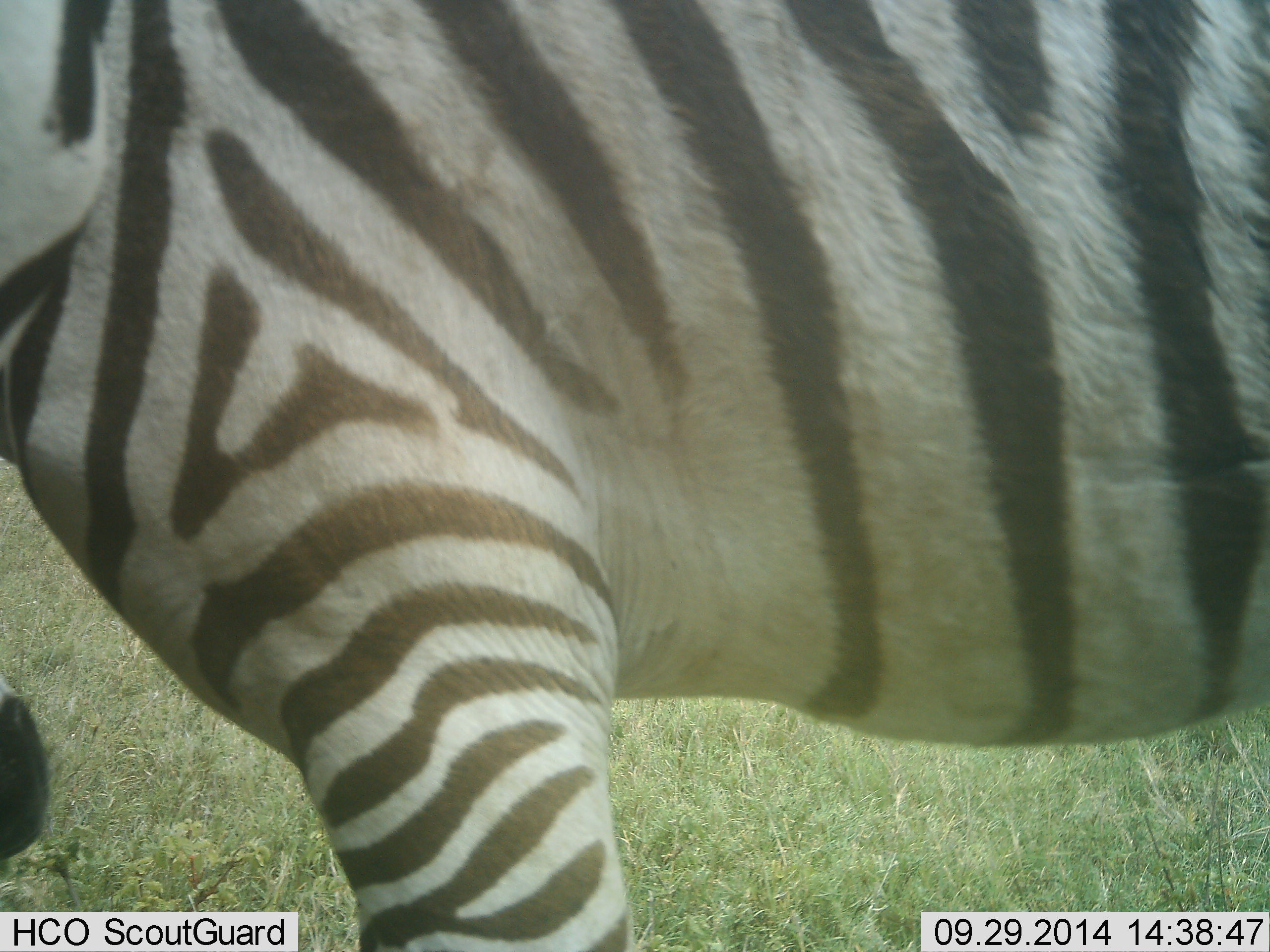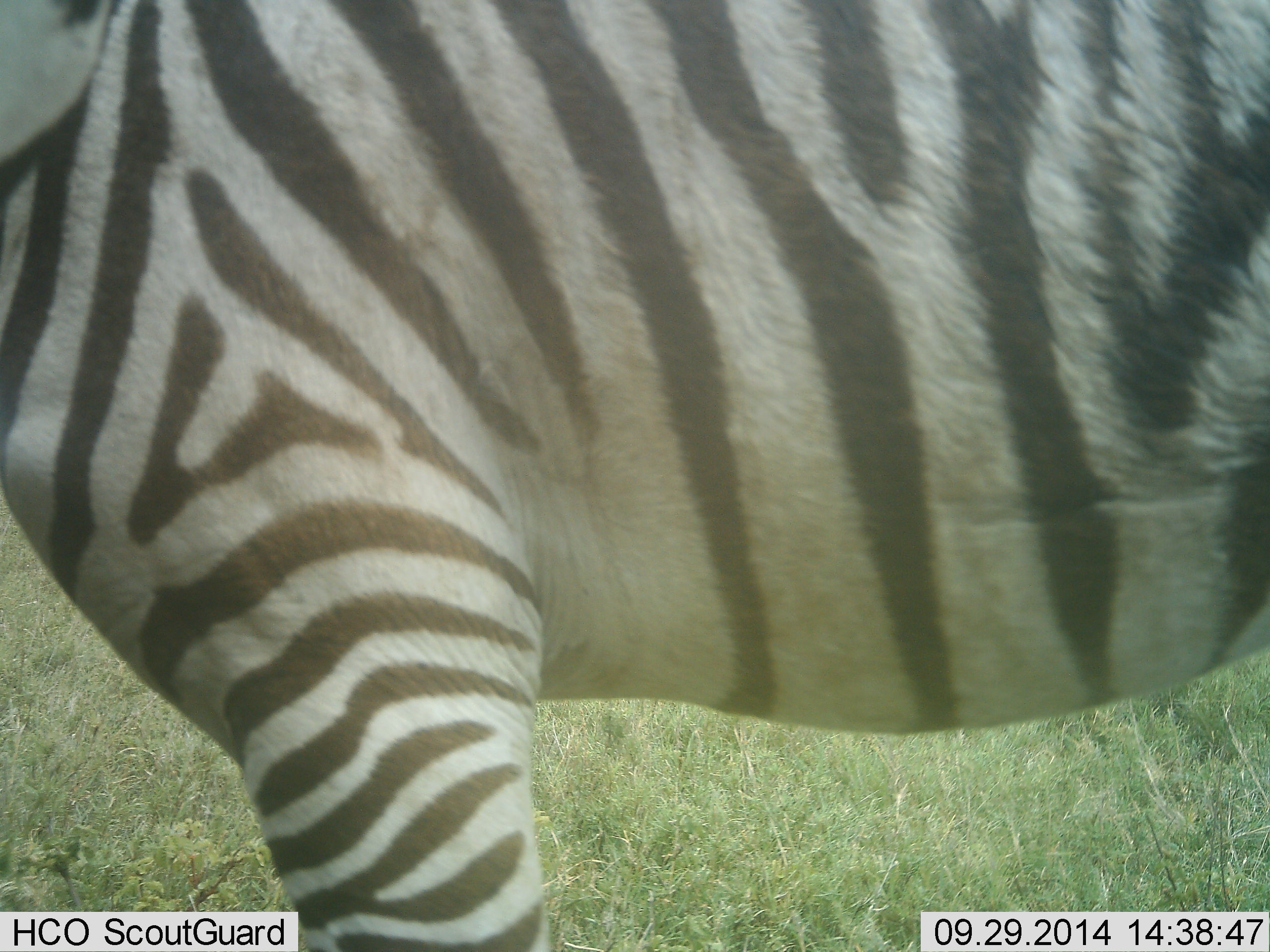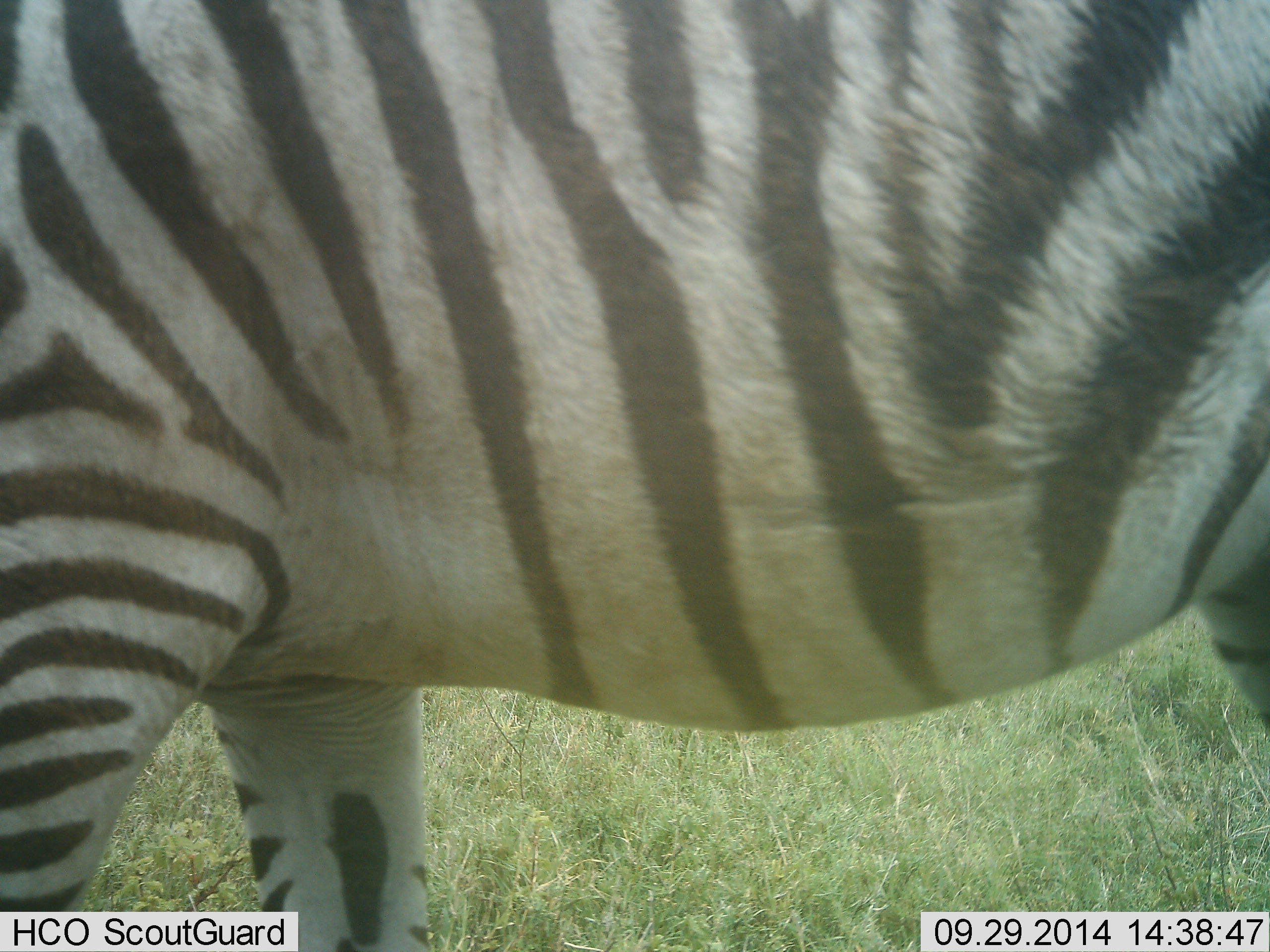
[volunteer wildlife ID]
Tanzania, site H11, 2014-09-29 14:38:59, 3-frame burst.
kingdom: Animalia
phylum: Chordata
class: Mammalia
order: Perissodactyla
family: Equidae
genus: Equus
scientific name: Equus quagga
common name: plains zebra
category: zebra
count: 1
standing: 80%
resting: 0%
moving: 20%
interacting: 0%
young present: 0%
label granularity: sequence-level